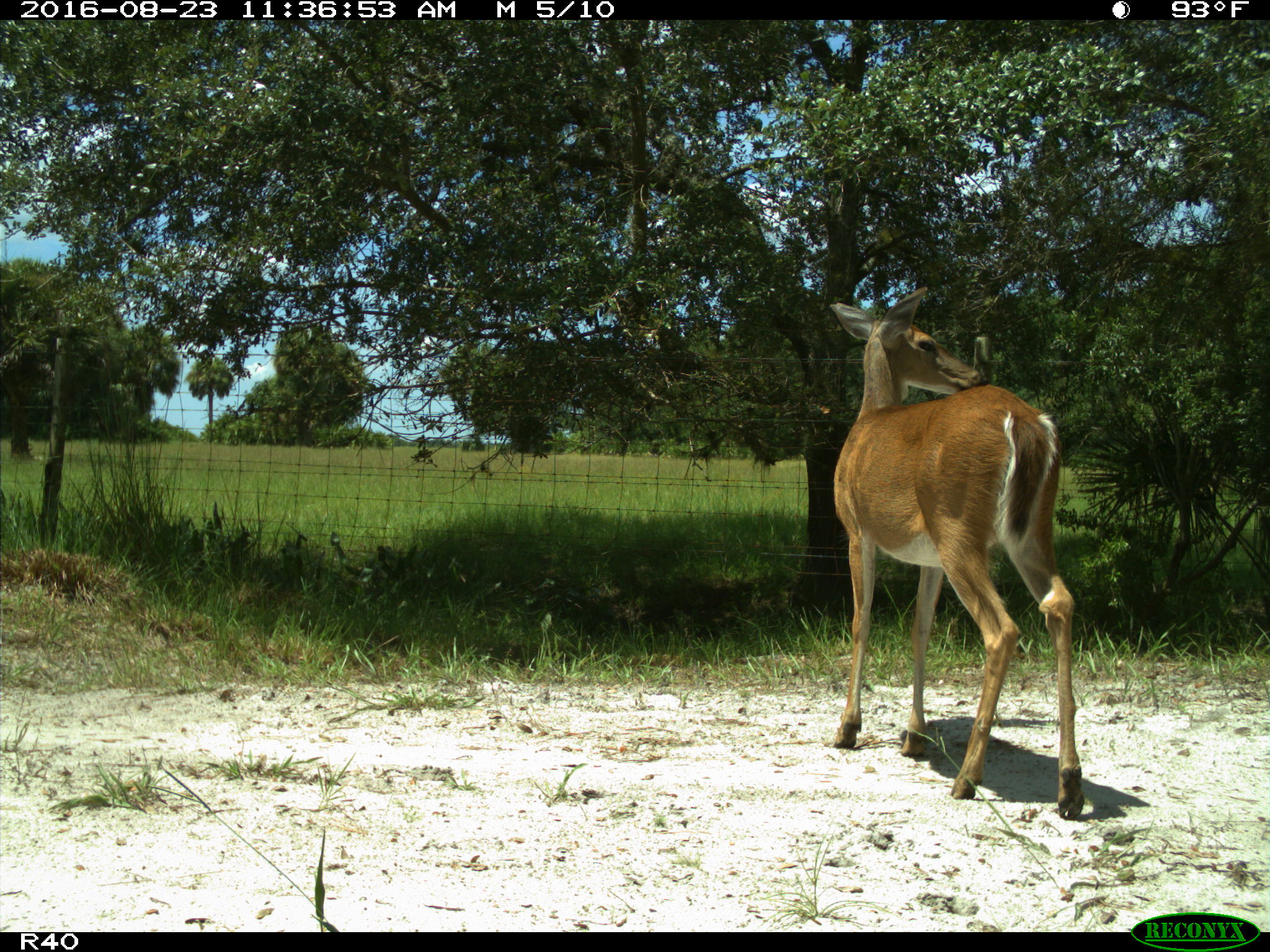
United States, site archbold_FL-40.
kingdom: Animalia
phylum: Chordata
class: Mammalia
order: Artiodactyla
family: Cervidae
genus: Odocoileus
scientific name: Odocoileus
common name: deer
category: unidentified deer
Unidentified deer (deer) (Odocoileus).